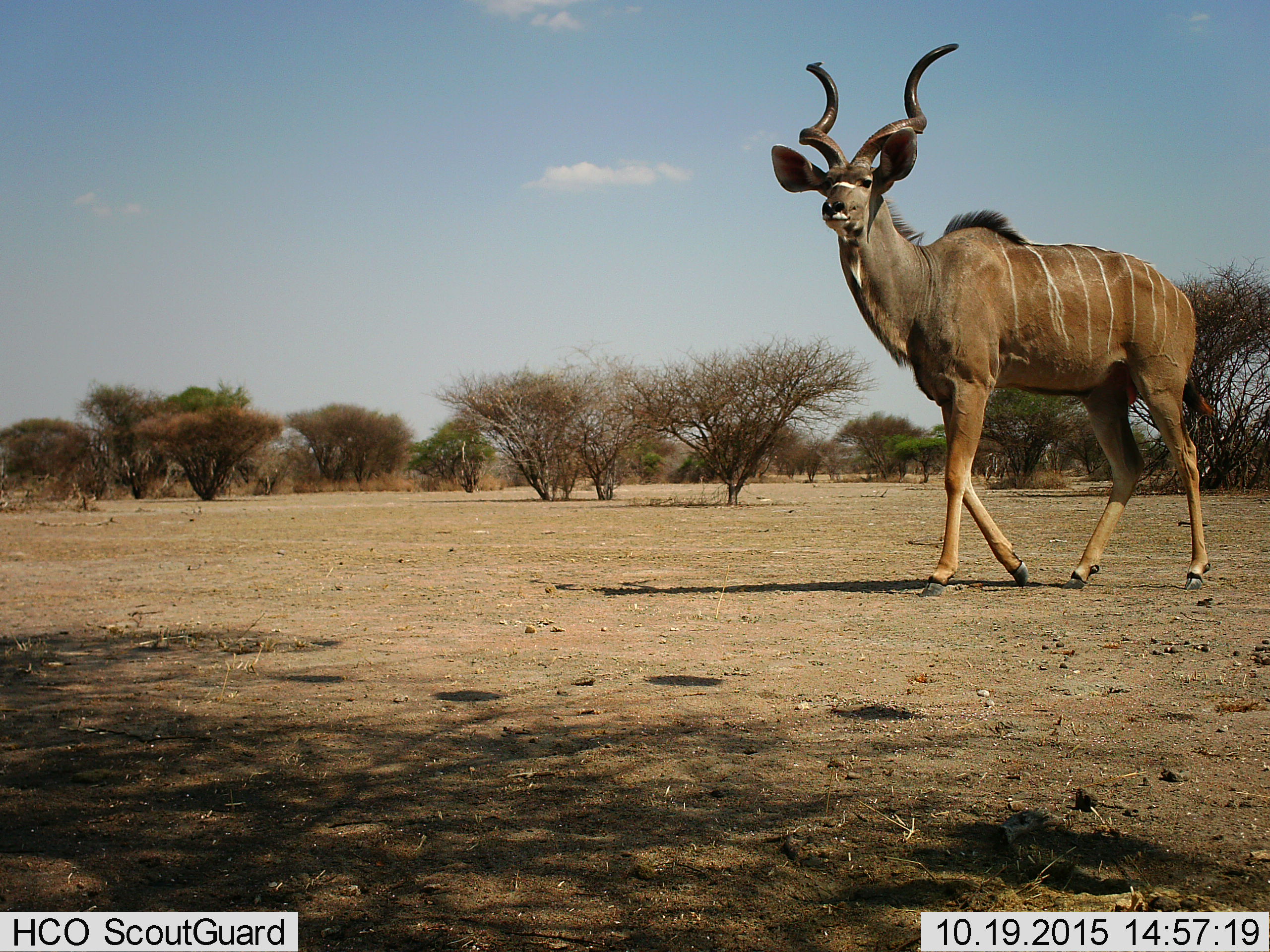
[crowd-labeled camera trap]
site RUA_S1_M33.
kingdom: Animalia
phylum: Chordata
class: Mammalia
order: Artiodactyla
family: Bovidae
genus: Tragelaphus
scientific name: Tragelaphus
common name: kudu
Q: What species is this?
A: Kudu (Tragelaphus).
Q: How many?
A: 1.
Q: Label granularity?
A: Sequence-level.